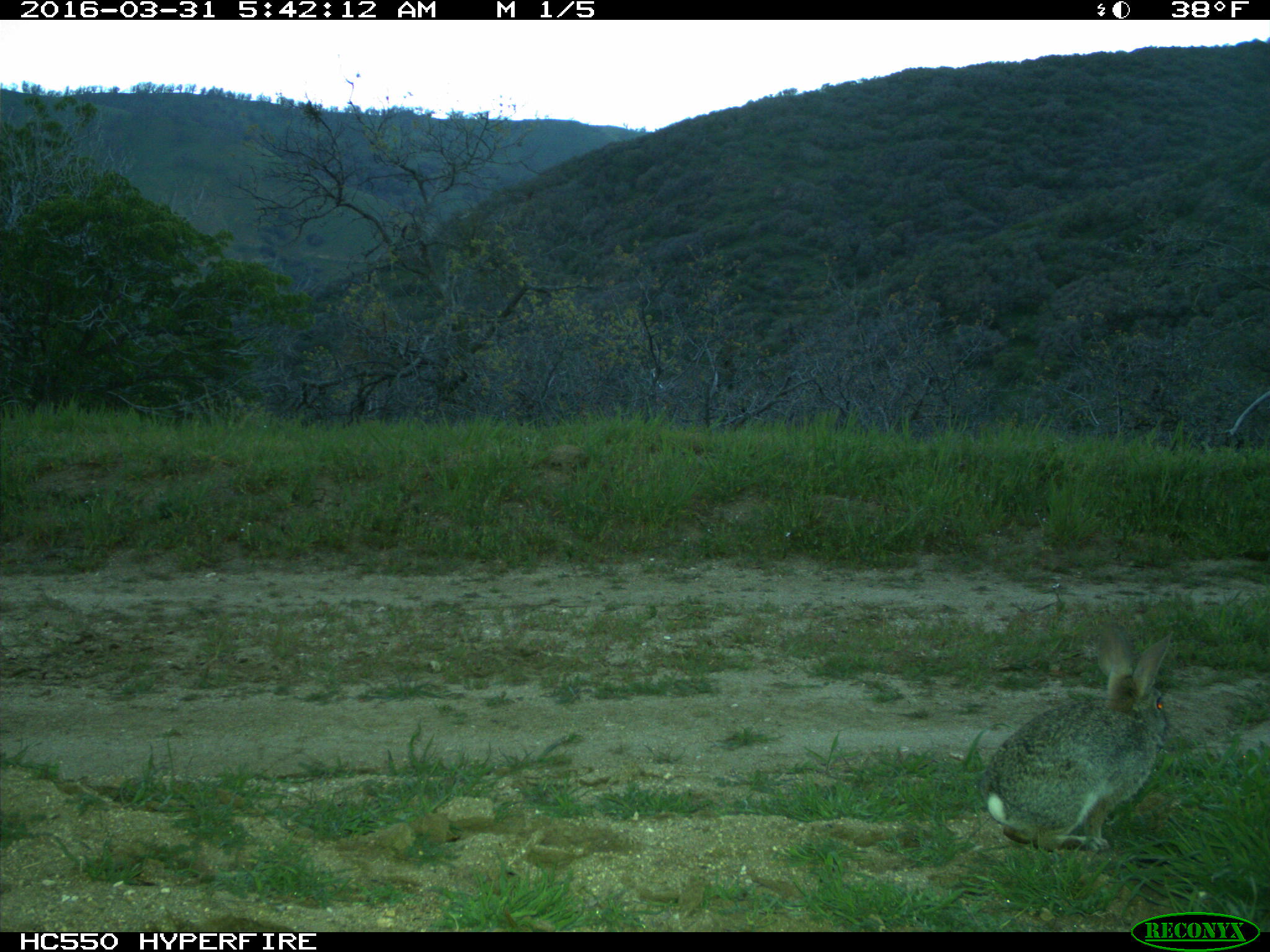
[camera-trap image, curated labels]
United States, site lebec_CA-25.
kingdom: Animalia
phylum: Chordata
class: Mammalia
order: Lagomorpha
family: Leporidae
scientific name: Leporidae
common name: rabbits and hares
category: unidentified rabbit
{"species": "unidentified rabbit (rabbits and hares) (Leporidae)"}